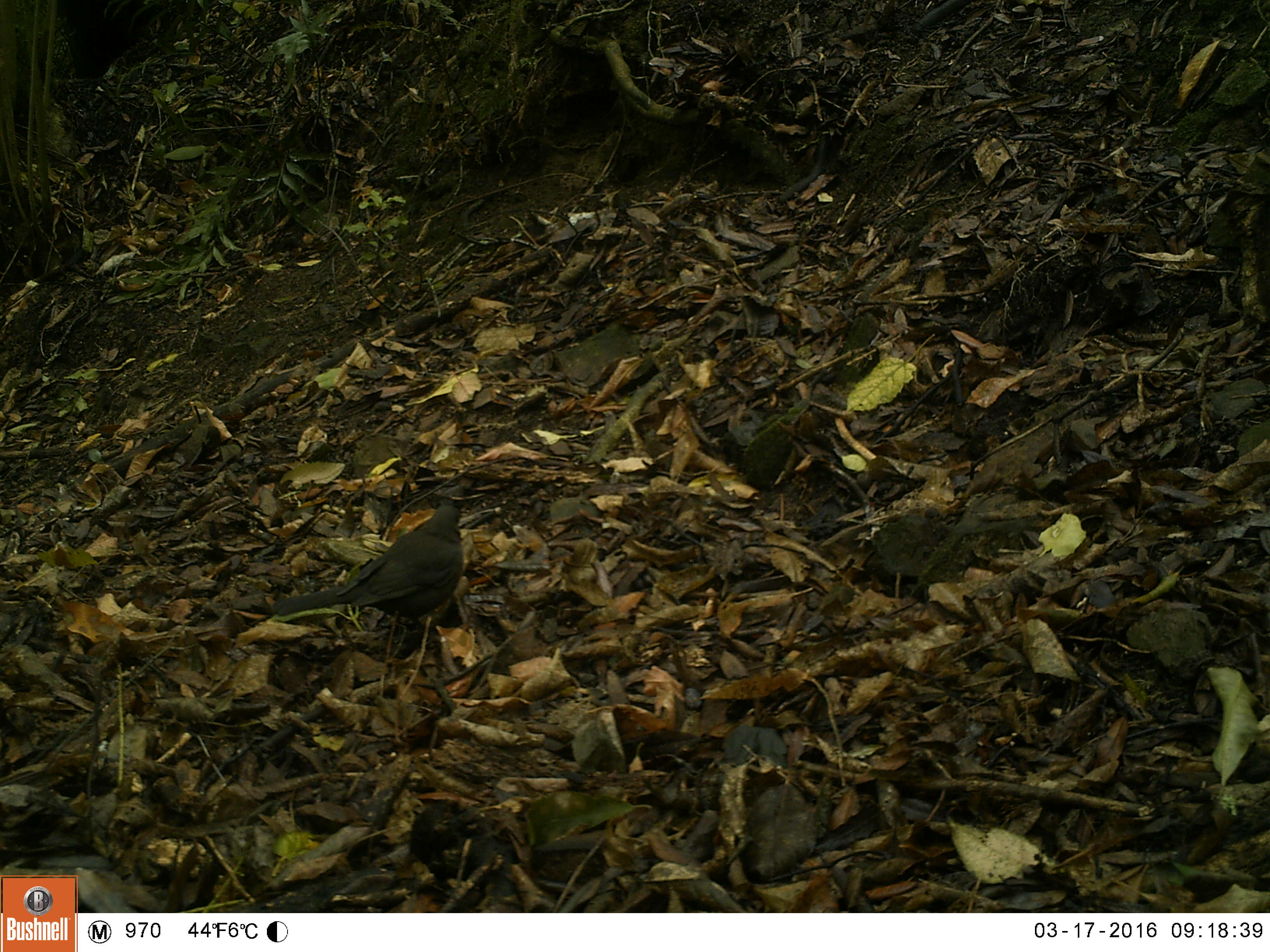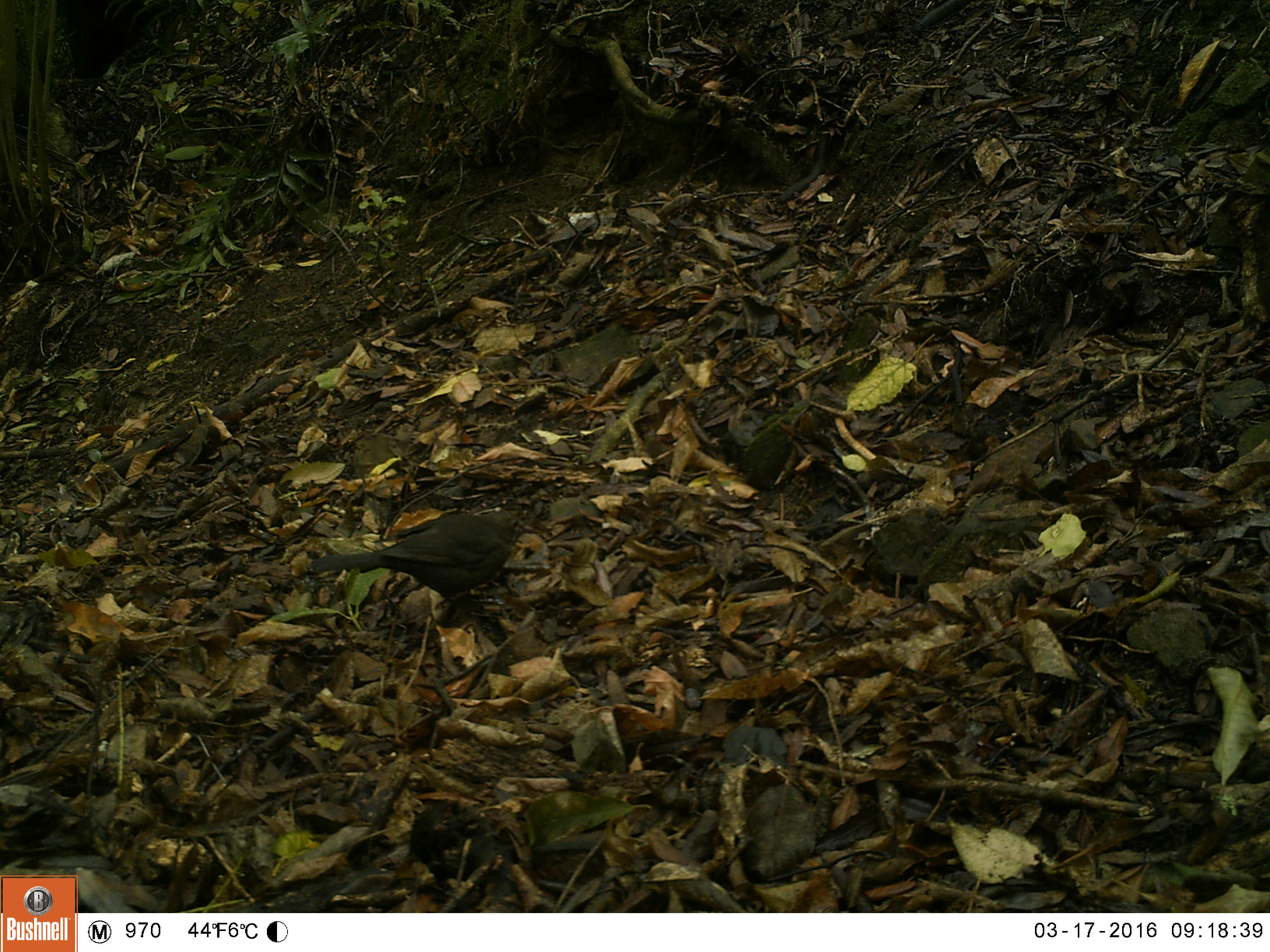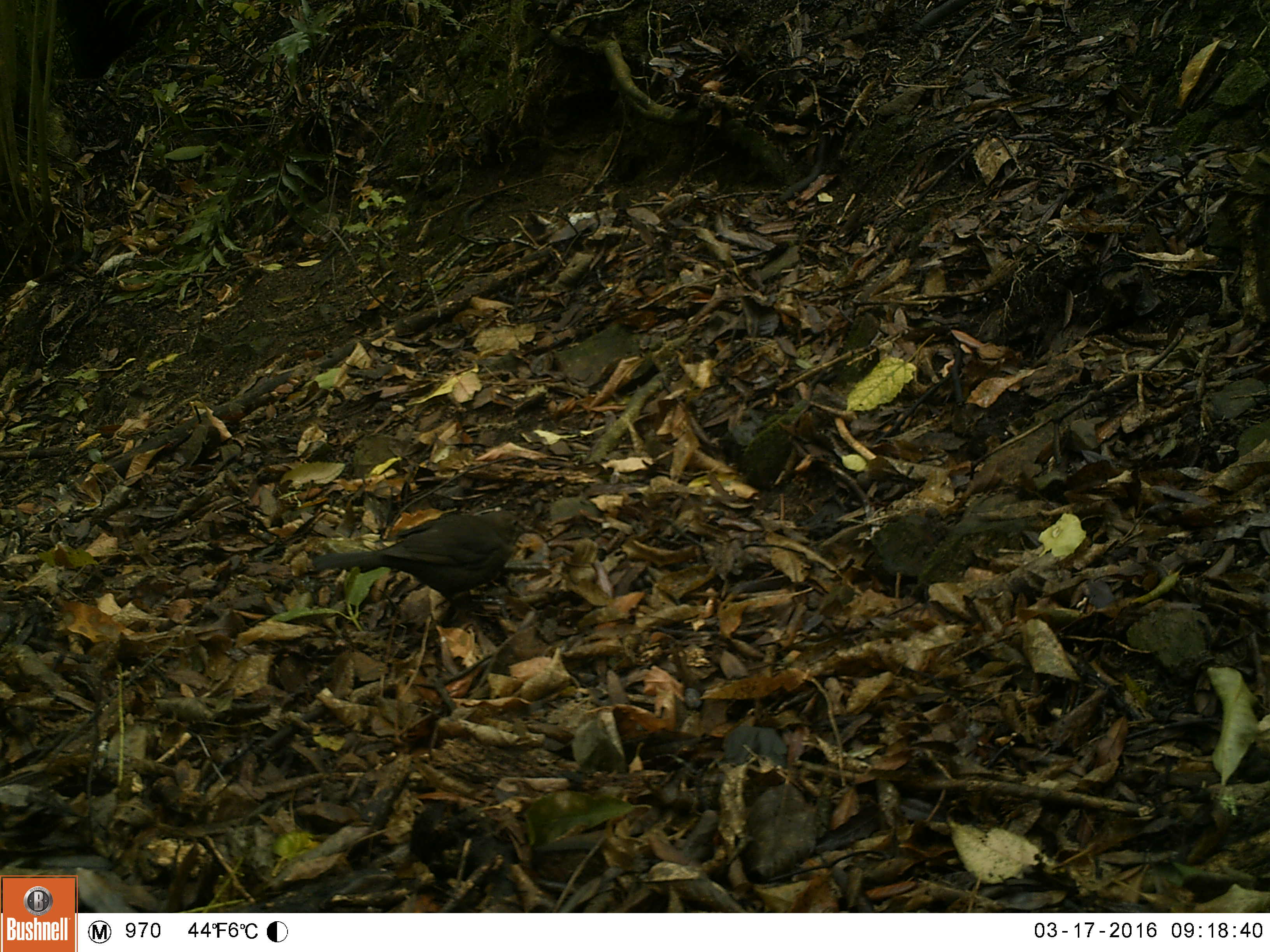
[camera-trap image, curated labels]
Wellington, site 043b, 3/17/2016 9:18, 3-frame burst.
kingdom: Animalia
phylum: Chordata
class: Aves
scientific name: Aves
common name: bird